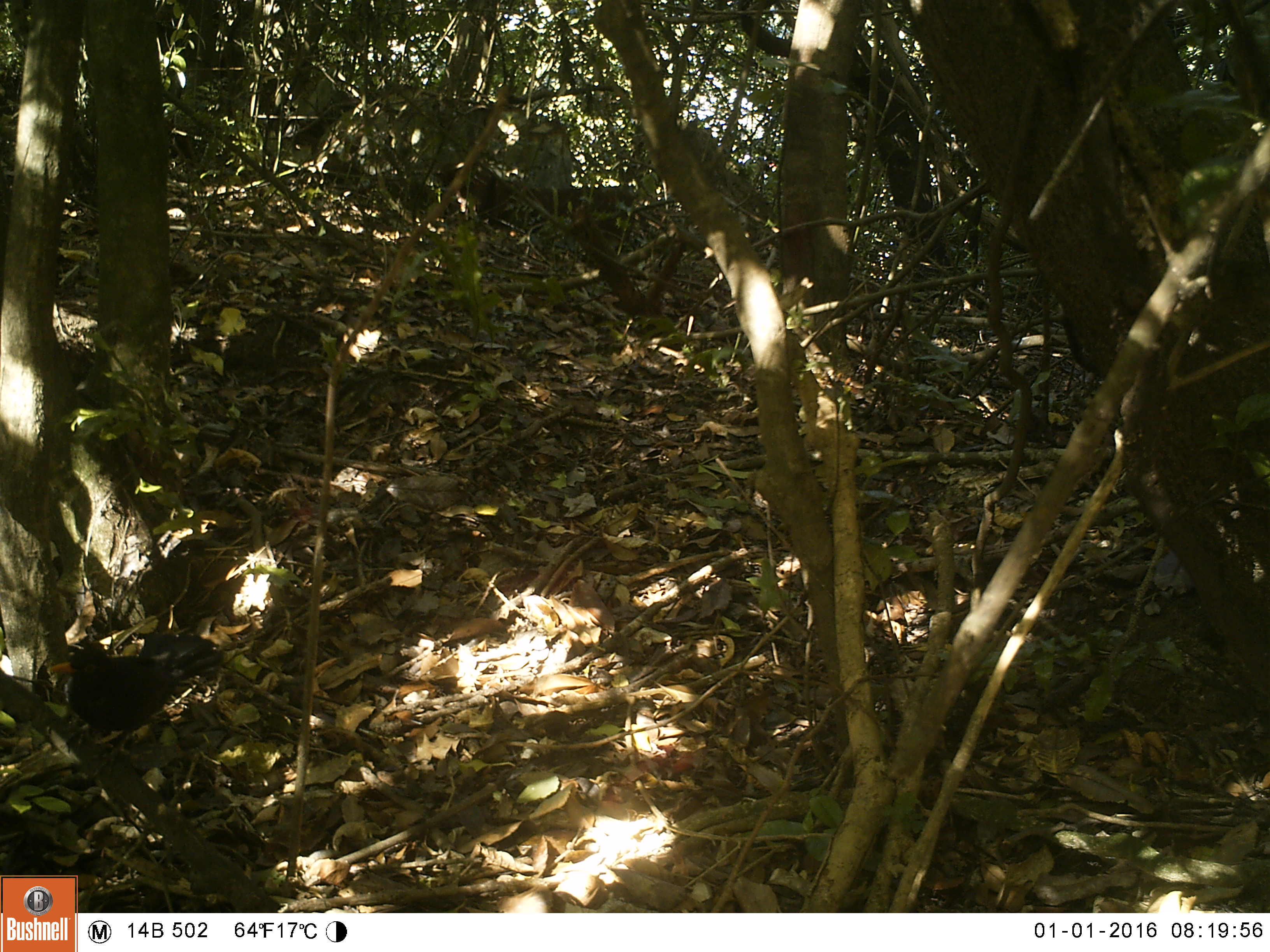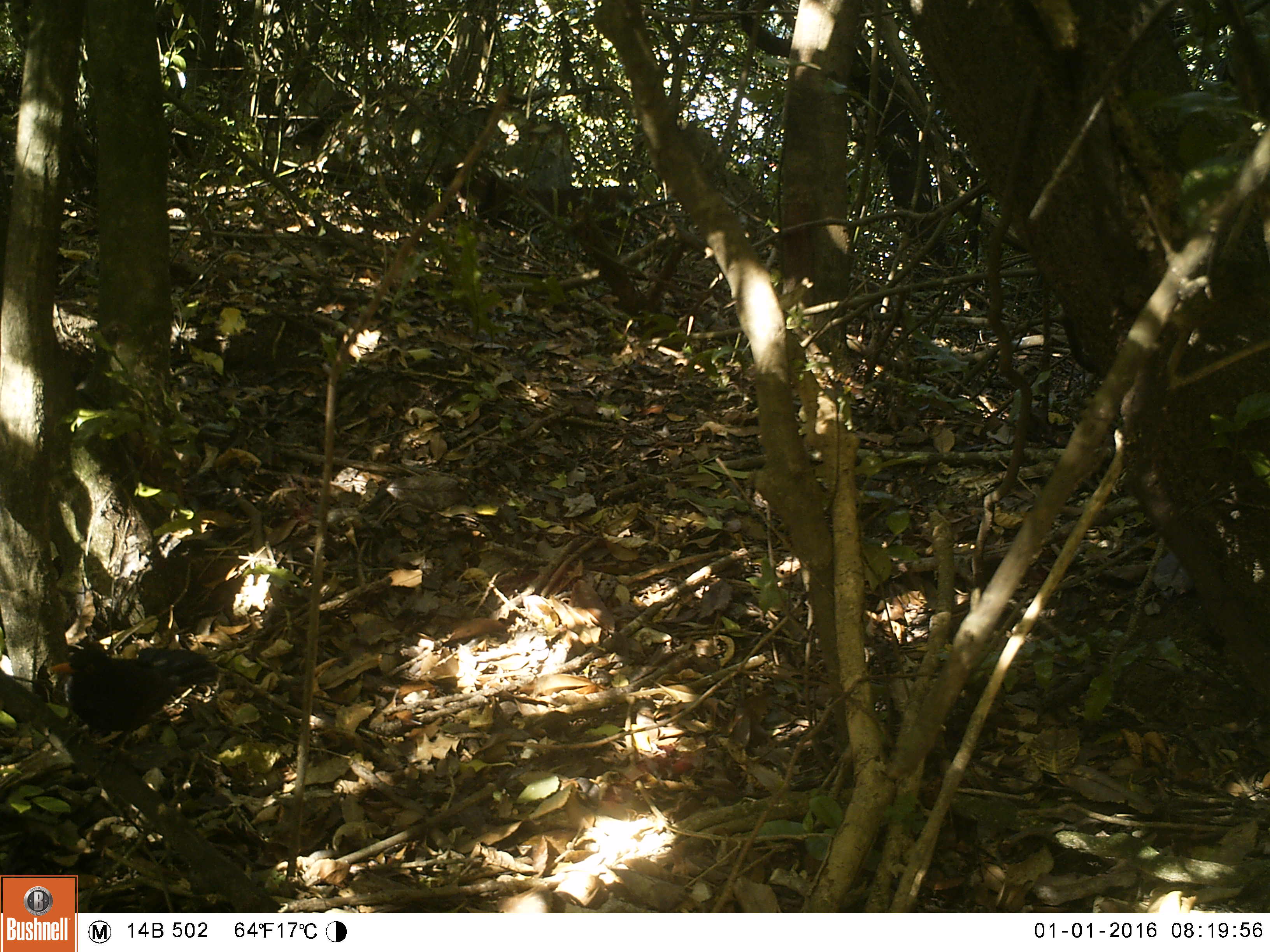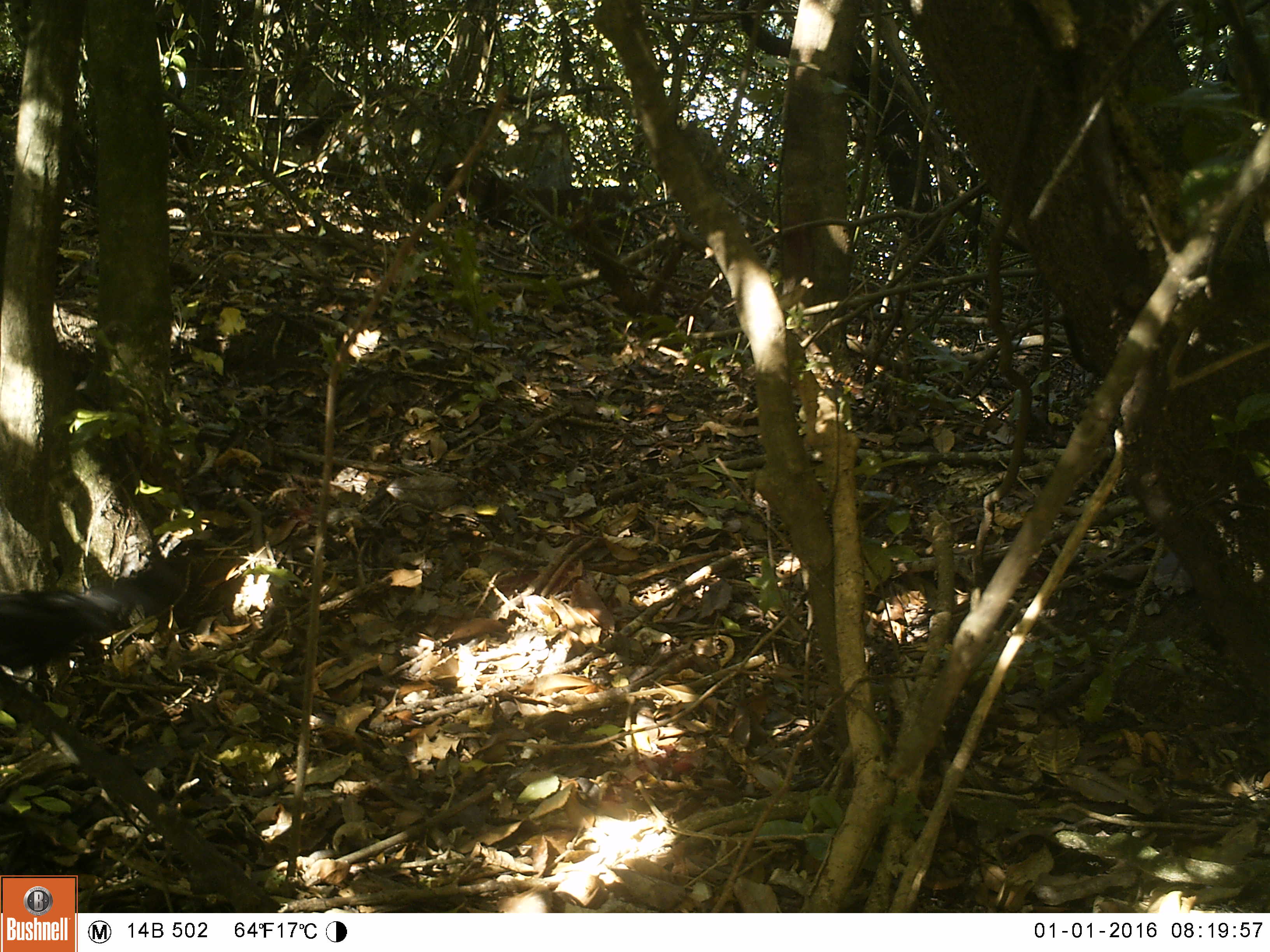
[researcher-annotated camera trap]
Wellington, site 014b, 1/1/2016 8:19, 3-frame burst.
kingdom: Animalia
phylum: Chordata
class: Aves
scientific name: Aves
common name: bird